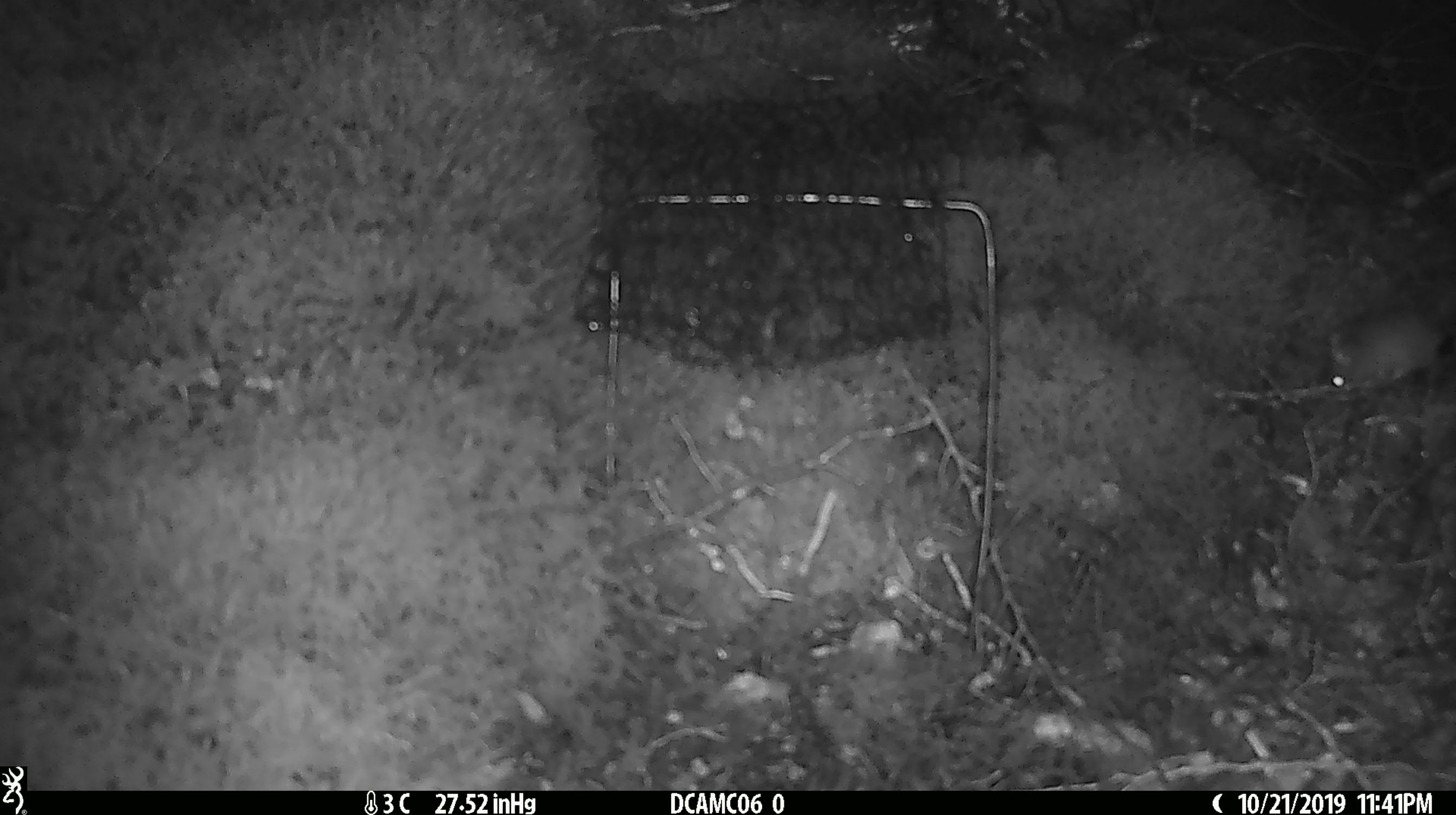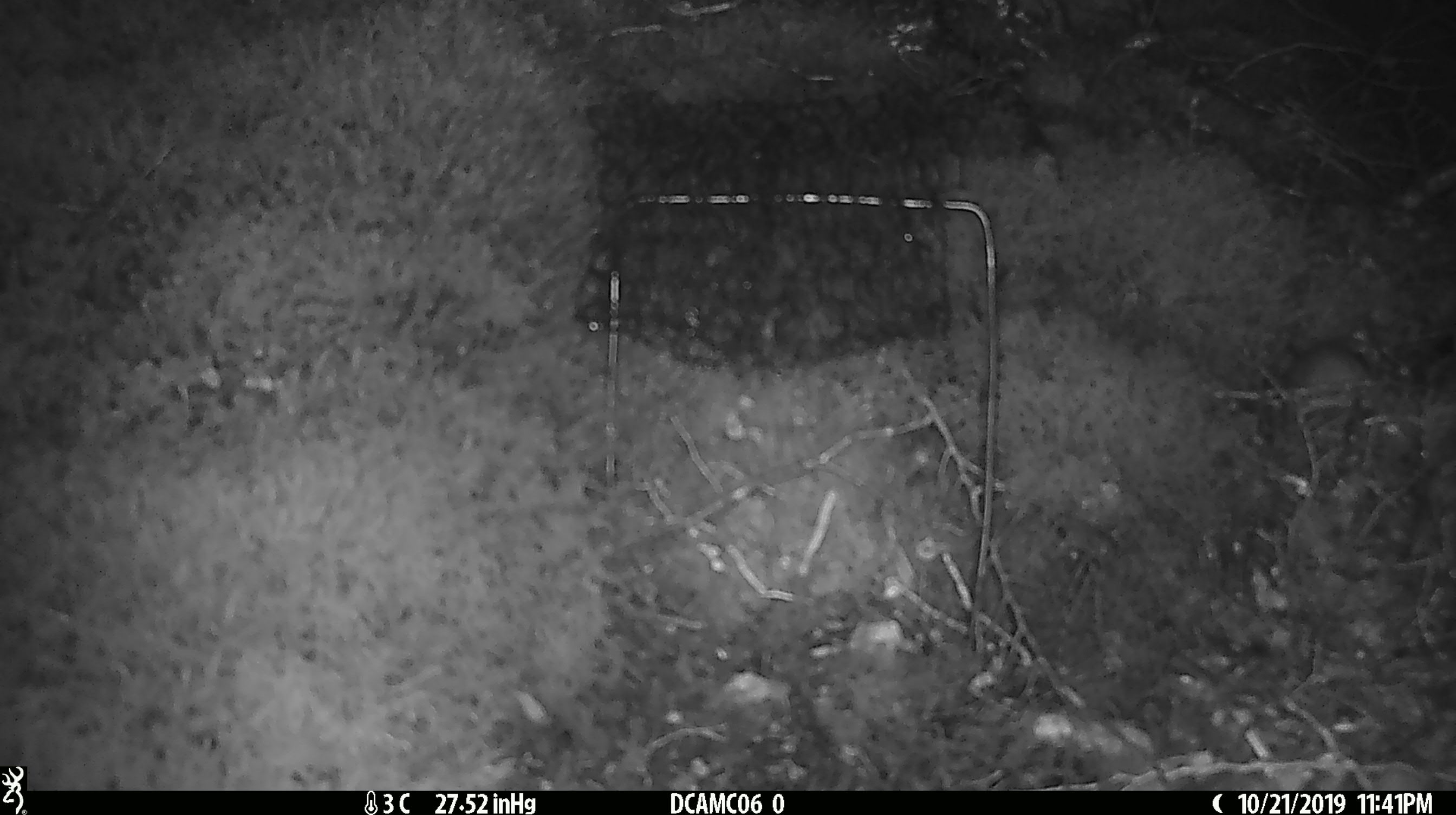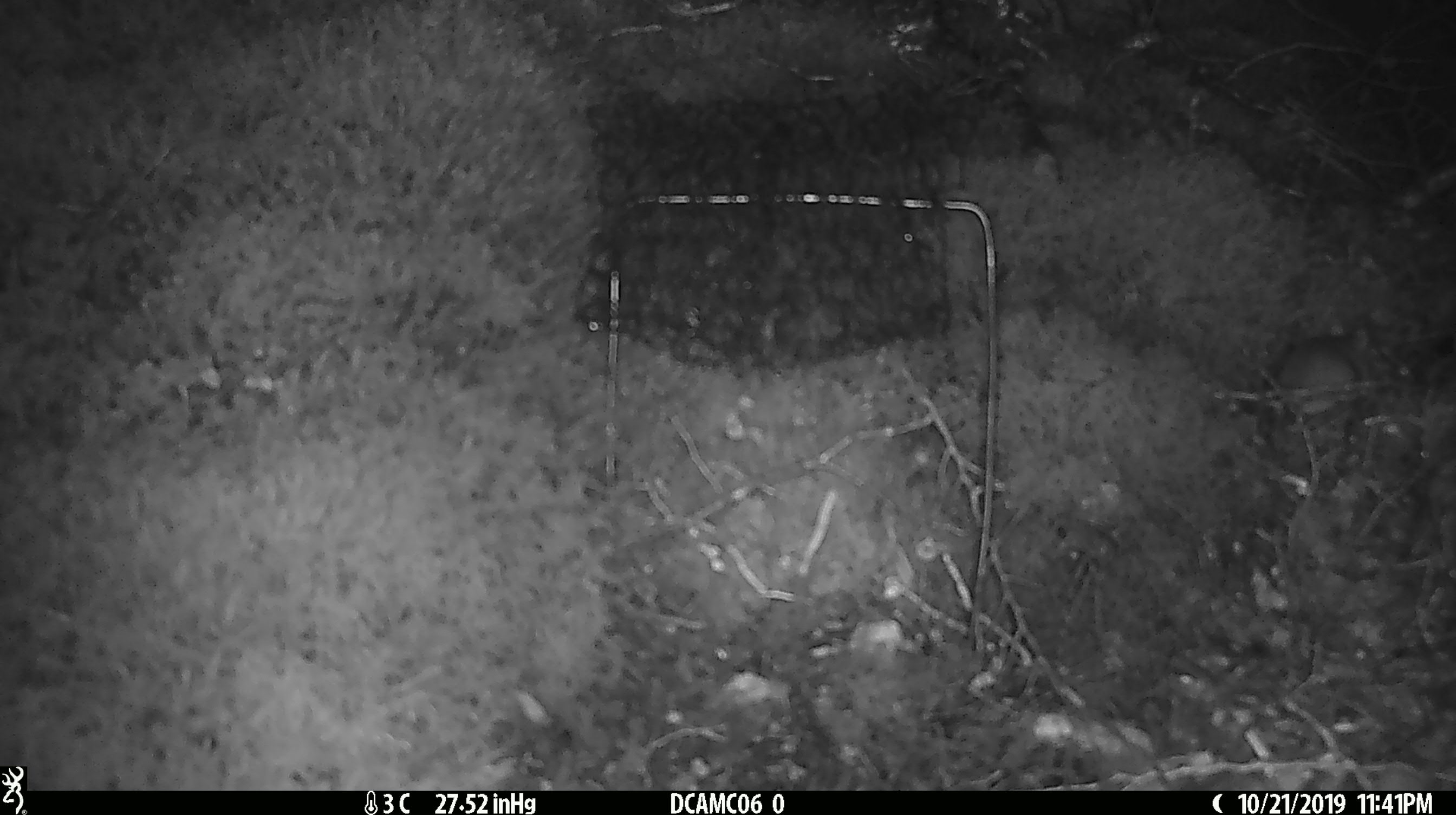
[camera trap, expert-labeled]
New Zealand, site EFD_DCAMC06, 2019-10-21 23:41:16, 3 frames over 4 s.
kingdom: Animalia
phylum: Chordata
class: Mammalia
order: Rodentia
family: Muridae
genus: Mus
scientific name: Mus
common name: mouse